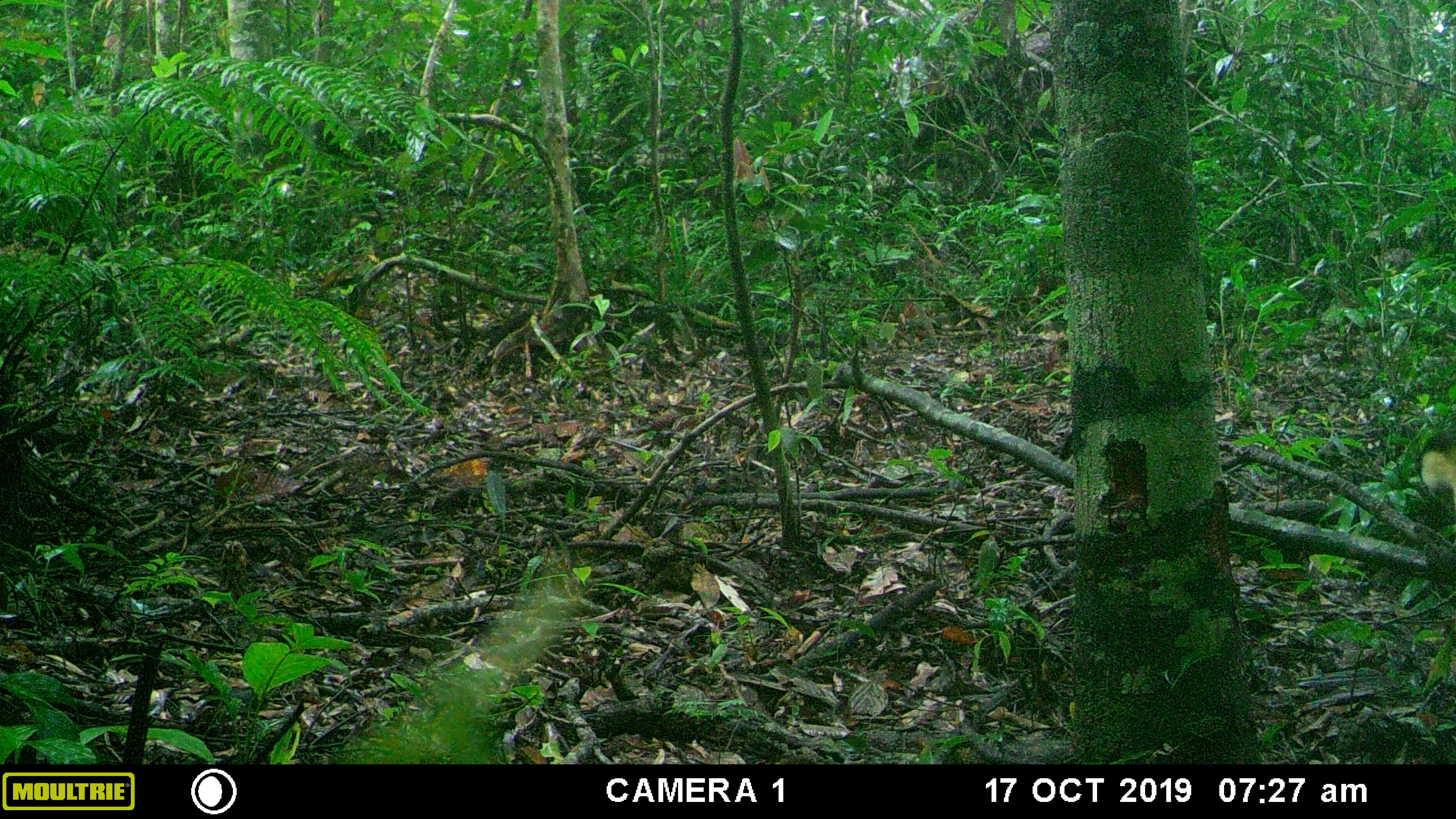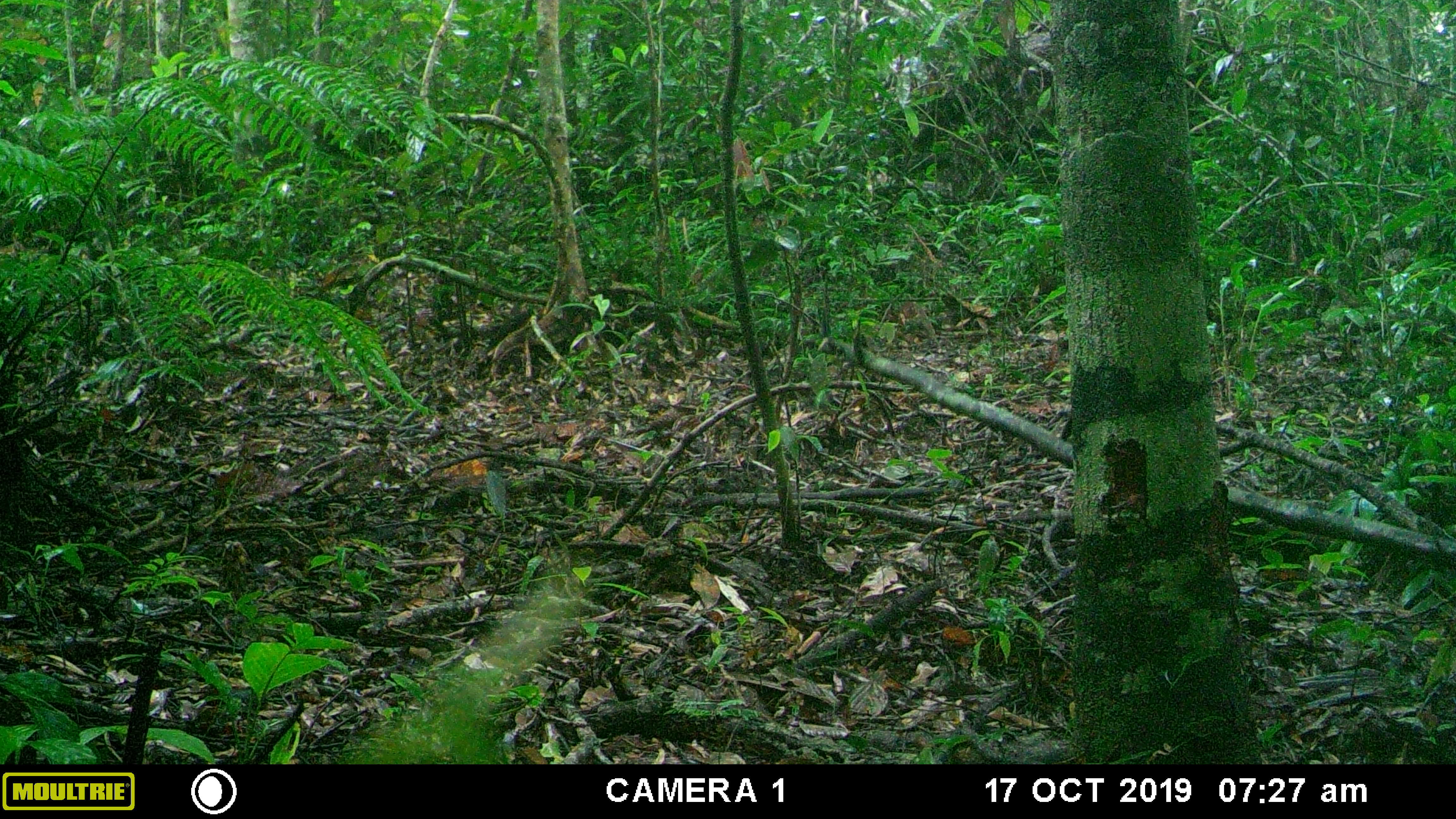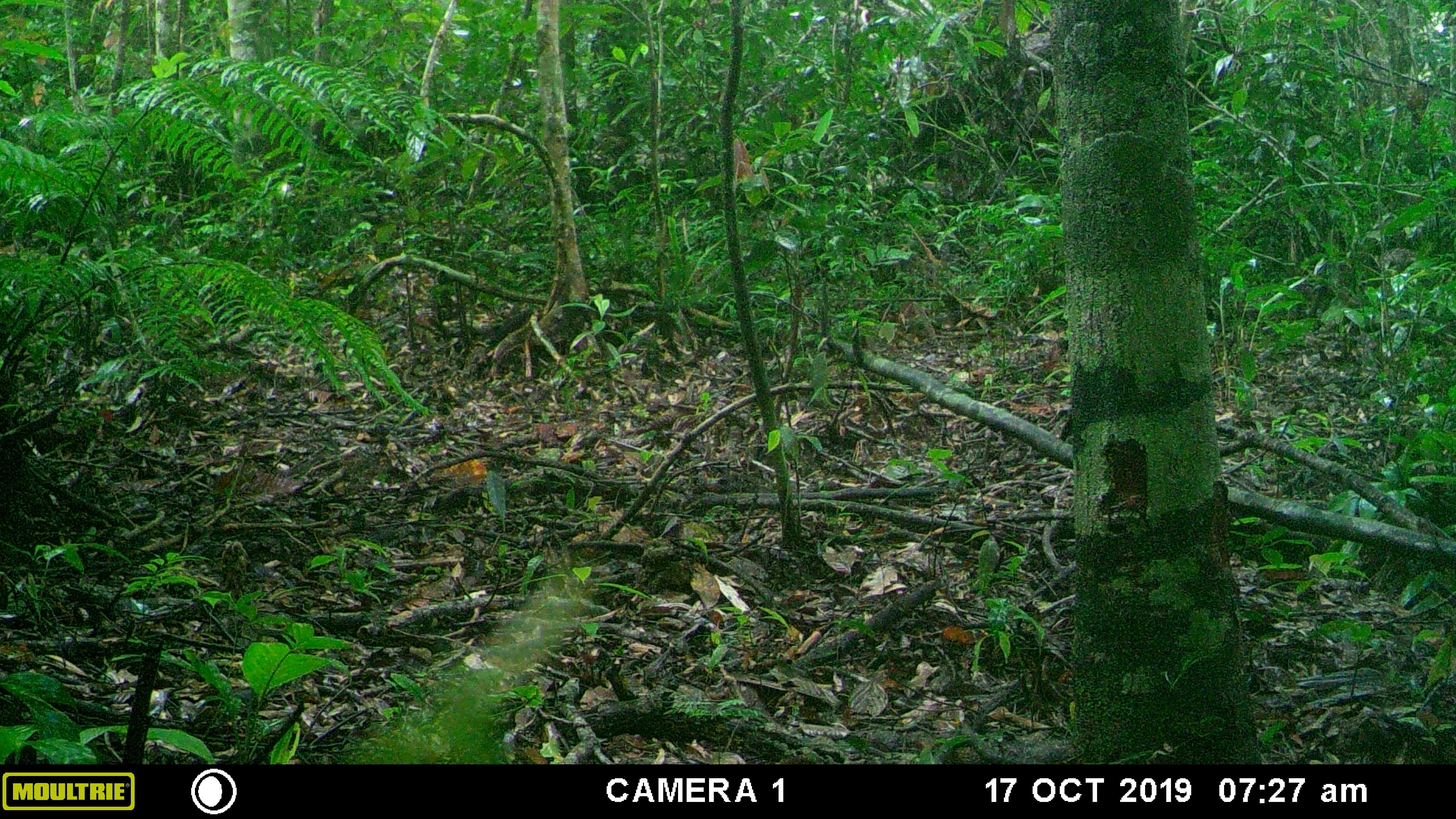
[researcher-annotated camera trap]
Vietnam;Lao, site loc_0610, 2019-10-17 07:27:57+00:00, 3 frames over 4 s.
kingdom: Animalia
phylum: Chordata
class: Mammalia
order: Carnivora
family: Mustelidae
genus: Martes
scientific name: Martes flavigula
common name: yellow-throated marten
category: yellow throated marten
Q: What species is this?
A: Yellow throated marten (yellow-throated marten) (Martes flavigula).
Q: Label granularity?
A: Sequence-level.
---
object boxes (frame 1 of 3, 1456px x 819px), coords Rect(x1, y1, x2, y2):
yellow throated marten: Rect(1419, 433, 1456, 520)